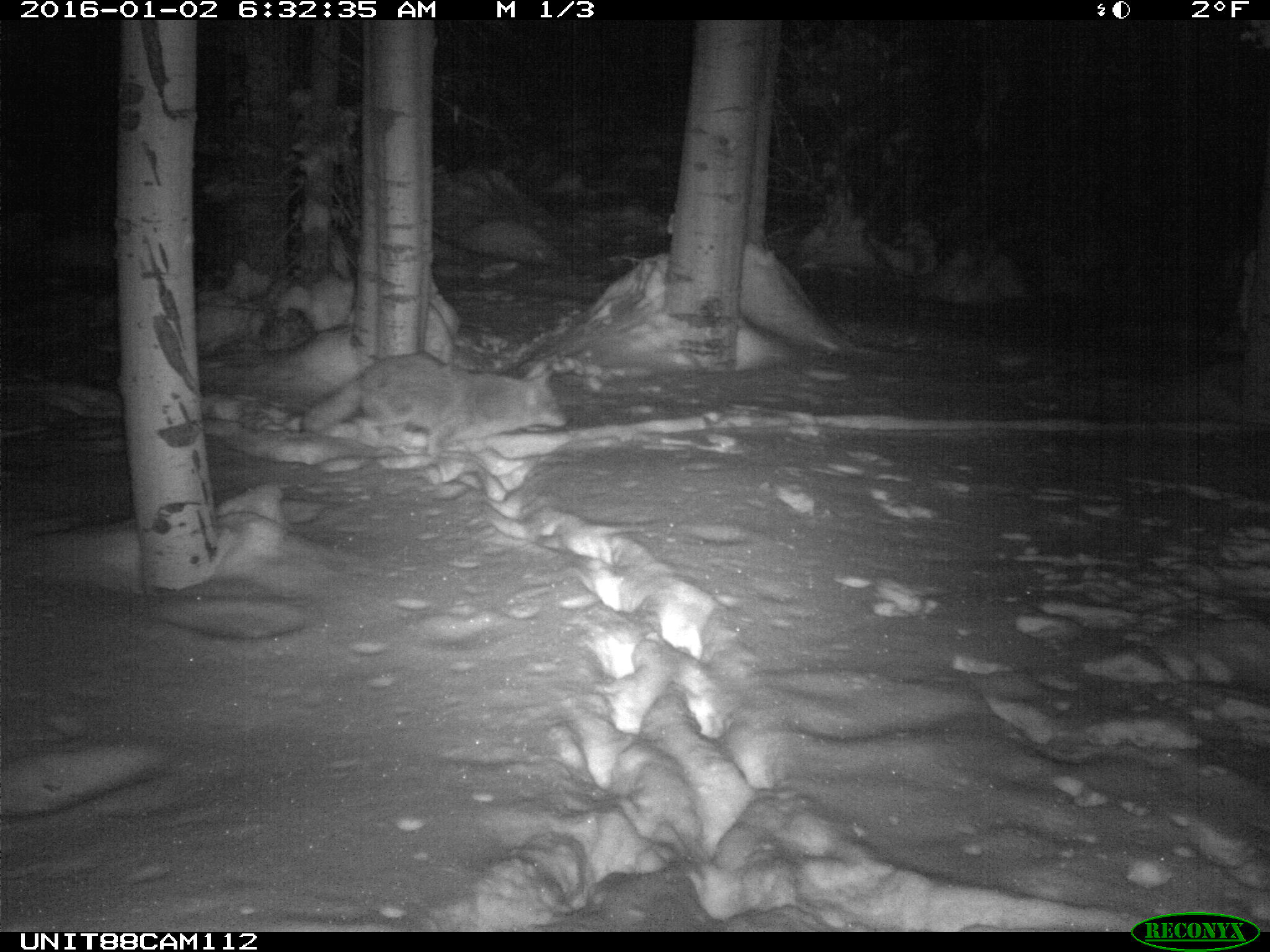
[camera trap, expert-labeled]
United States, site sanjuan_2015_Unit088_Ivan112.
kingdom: Animalia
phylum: Chordata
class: Mammalia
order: Carnivora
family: Canidae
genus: Canis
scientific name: Canis latrans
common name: coyote